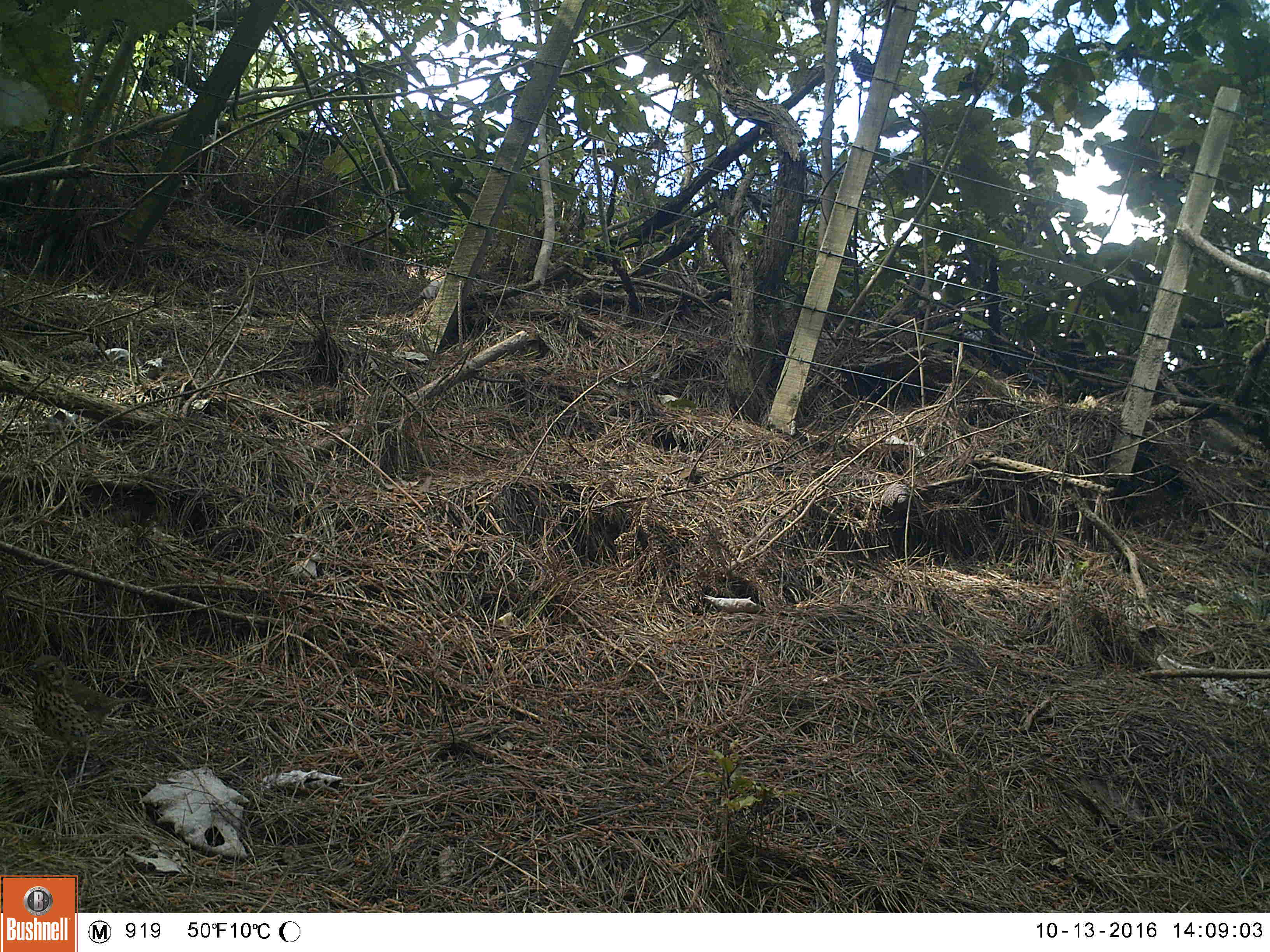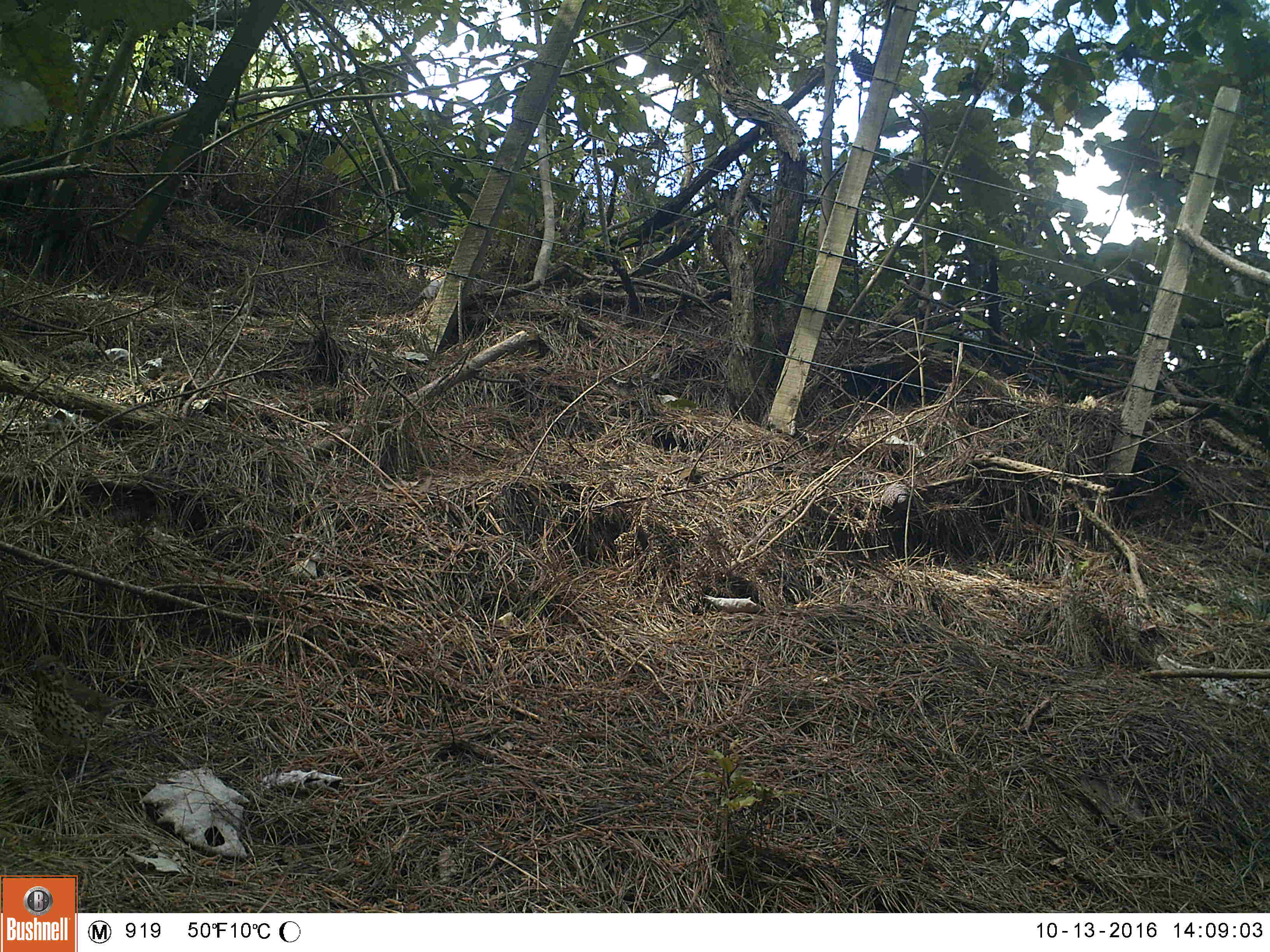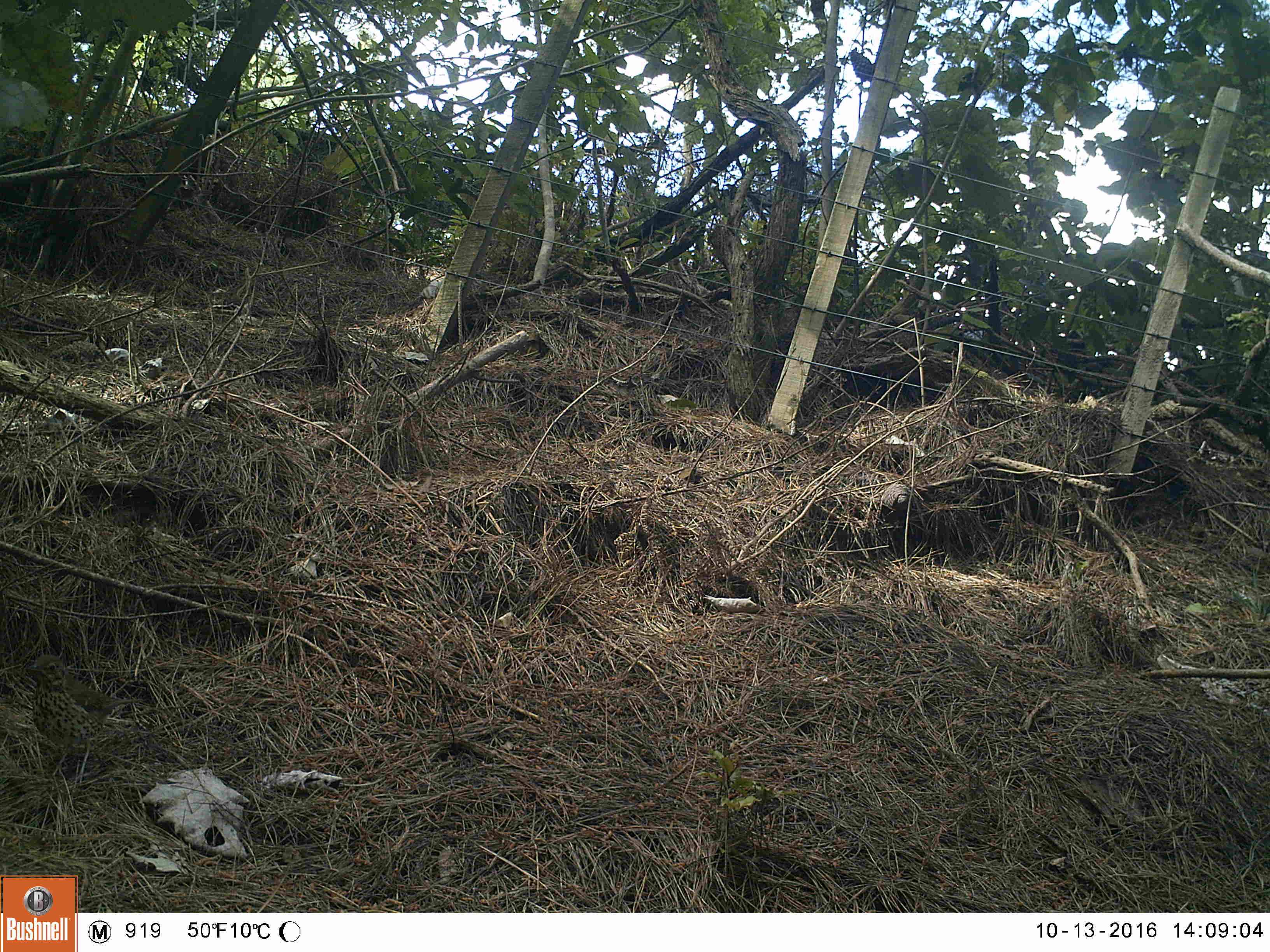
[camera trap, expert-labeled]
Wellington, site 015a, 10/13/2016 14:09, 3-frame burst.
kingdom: Animalia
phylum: Chordata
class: Aves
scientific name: Aves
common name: bird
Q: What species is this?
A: Bird (Aves).